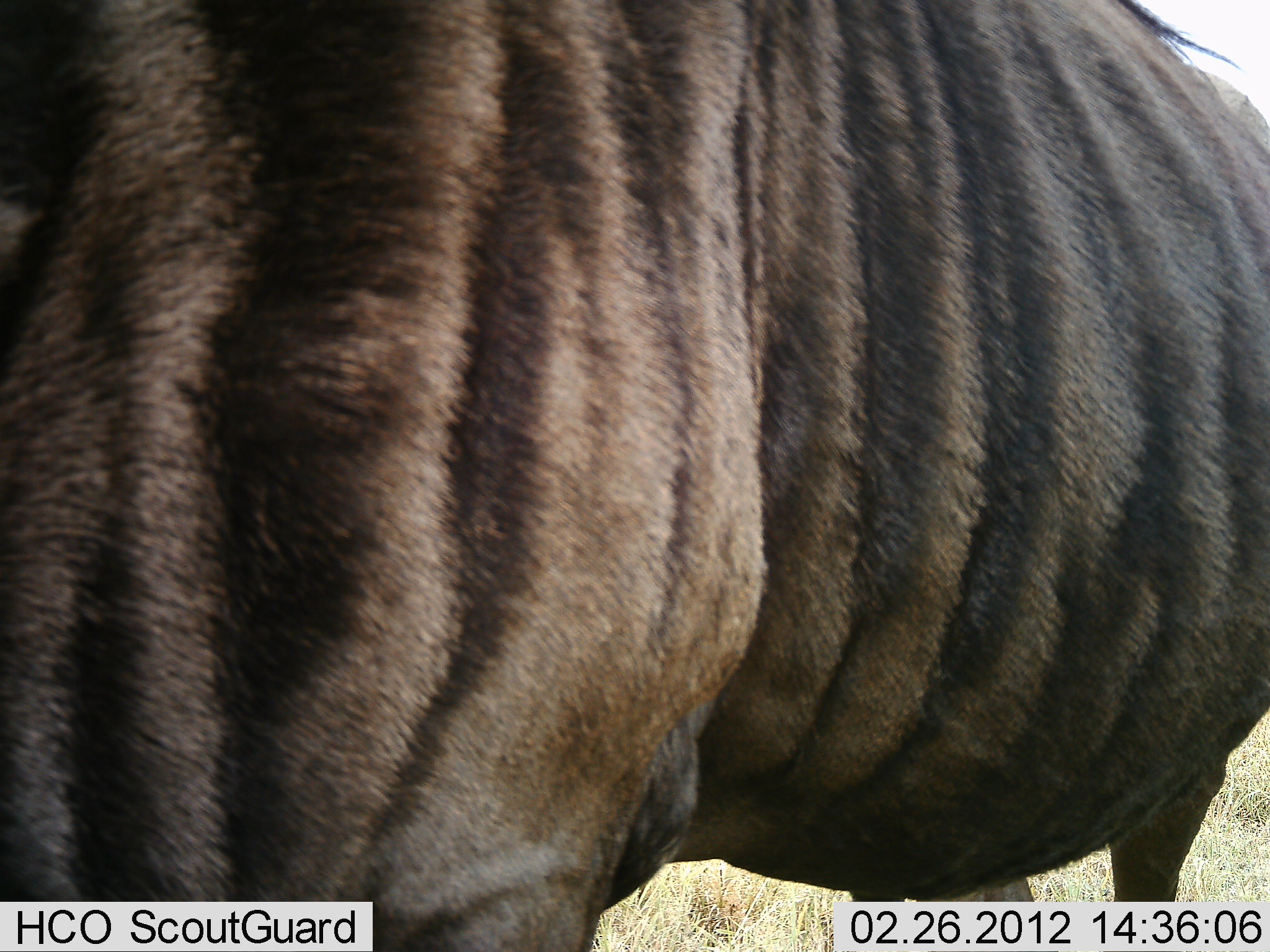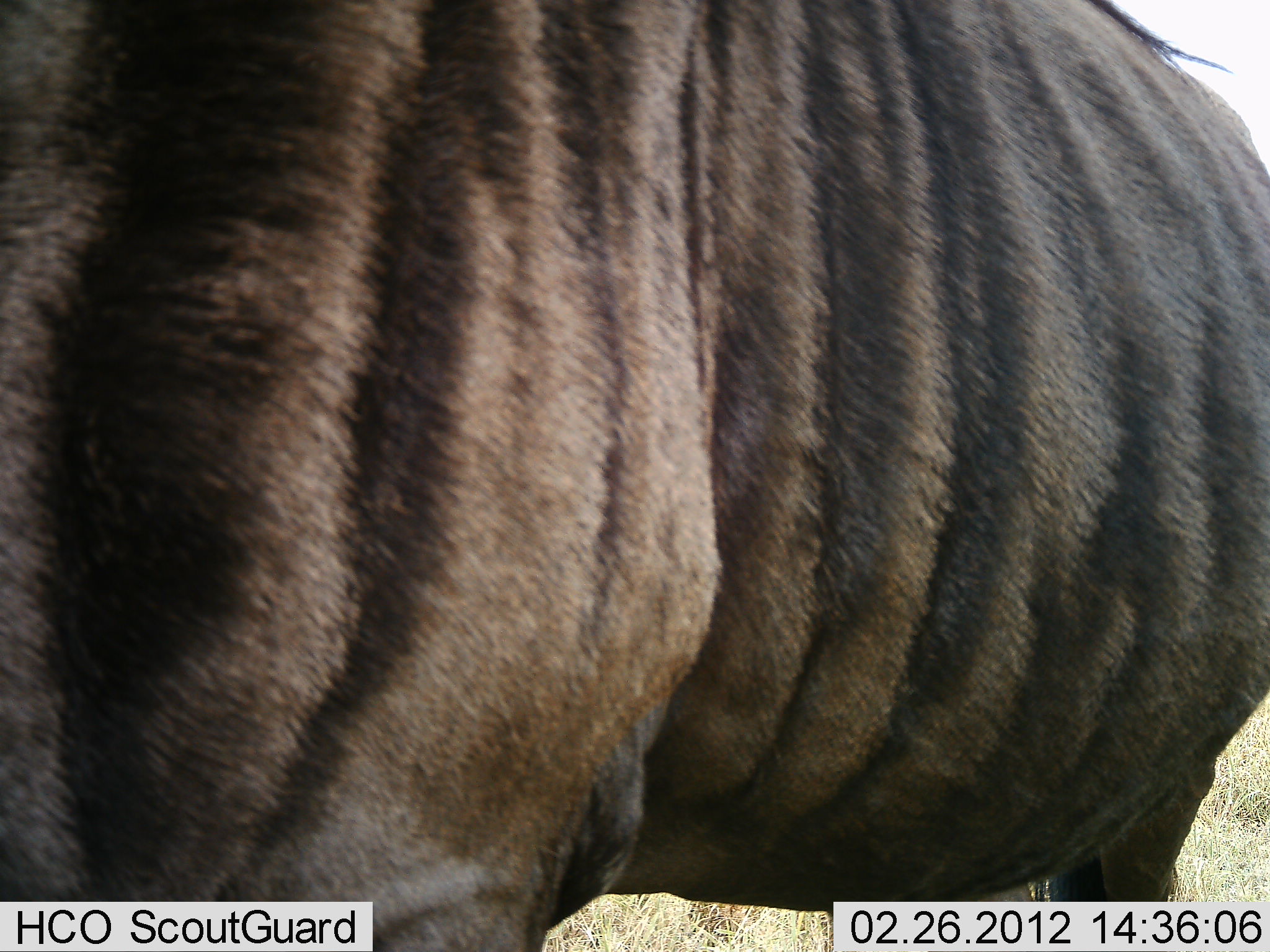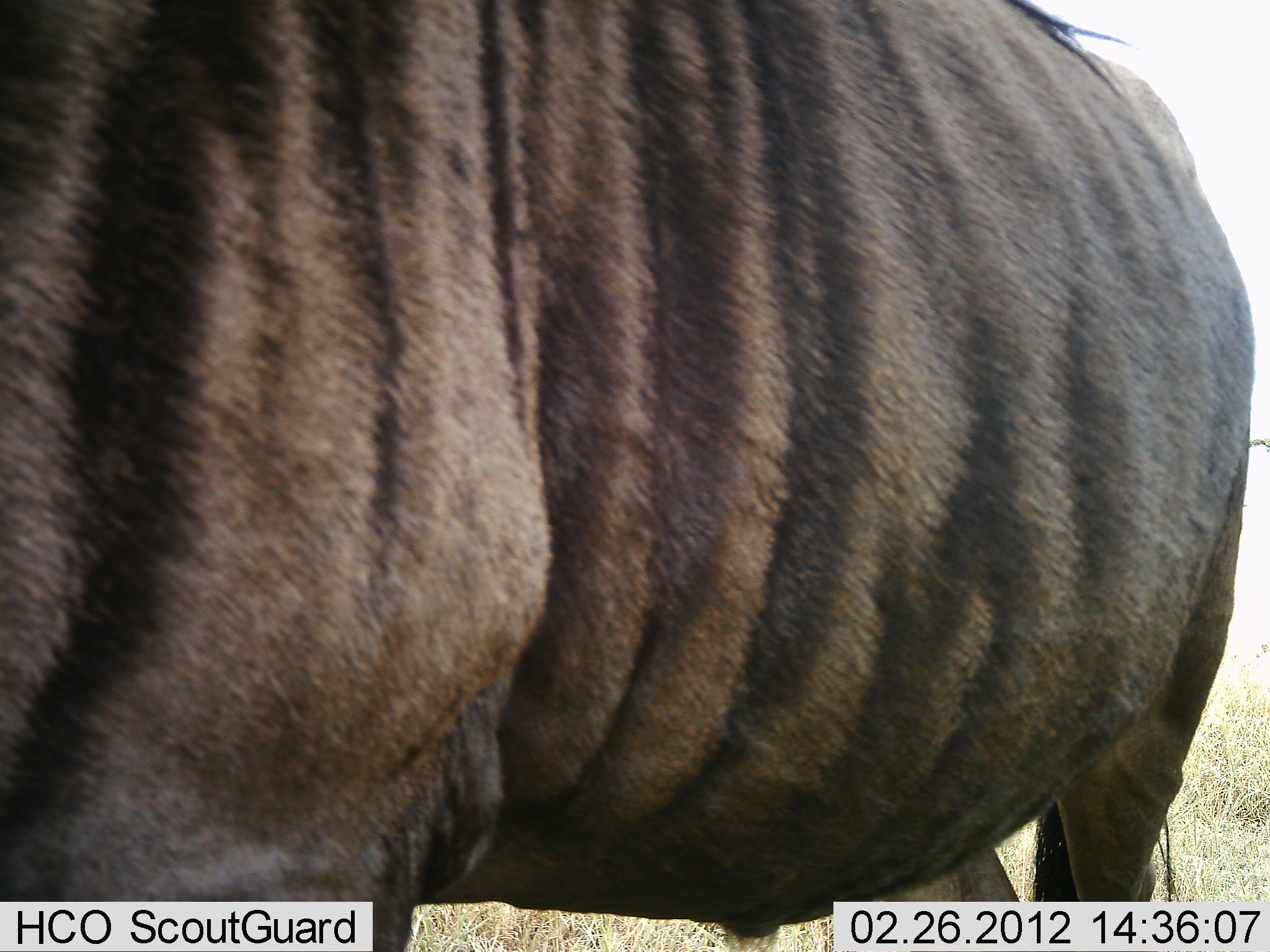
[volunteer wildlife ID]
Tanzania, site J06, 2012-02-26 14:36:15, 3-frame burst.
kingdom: Animalia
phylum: Chordata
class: Mammalia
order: Artiodactyla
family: Bovidae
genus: Connochaetes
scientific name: Connochaetes taurinus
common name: blue wildebeest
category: wildebeest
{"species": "wildebeest (blue wildebeest) (Connochaetes taurinus)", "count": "1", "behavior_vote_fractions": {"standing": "80%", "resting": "0%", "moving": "28%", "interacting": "0%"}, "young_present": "0%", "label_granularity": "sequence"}